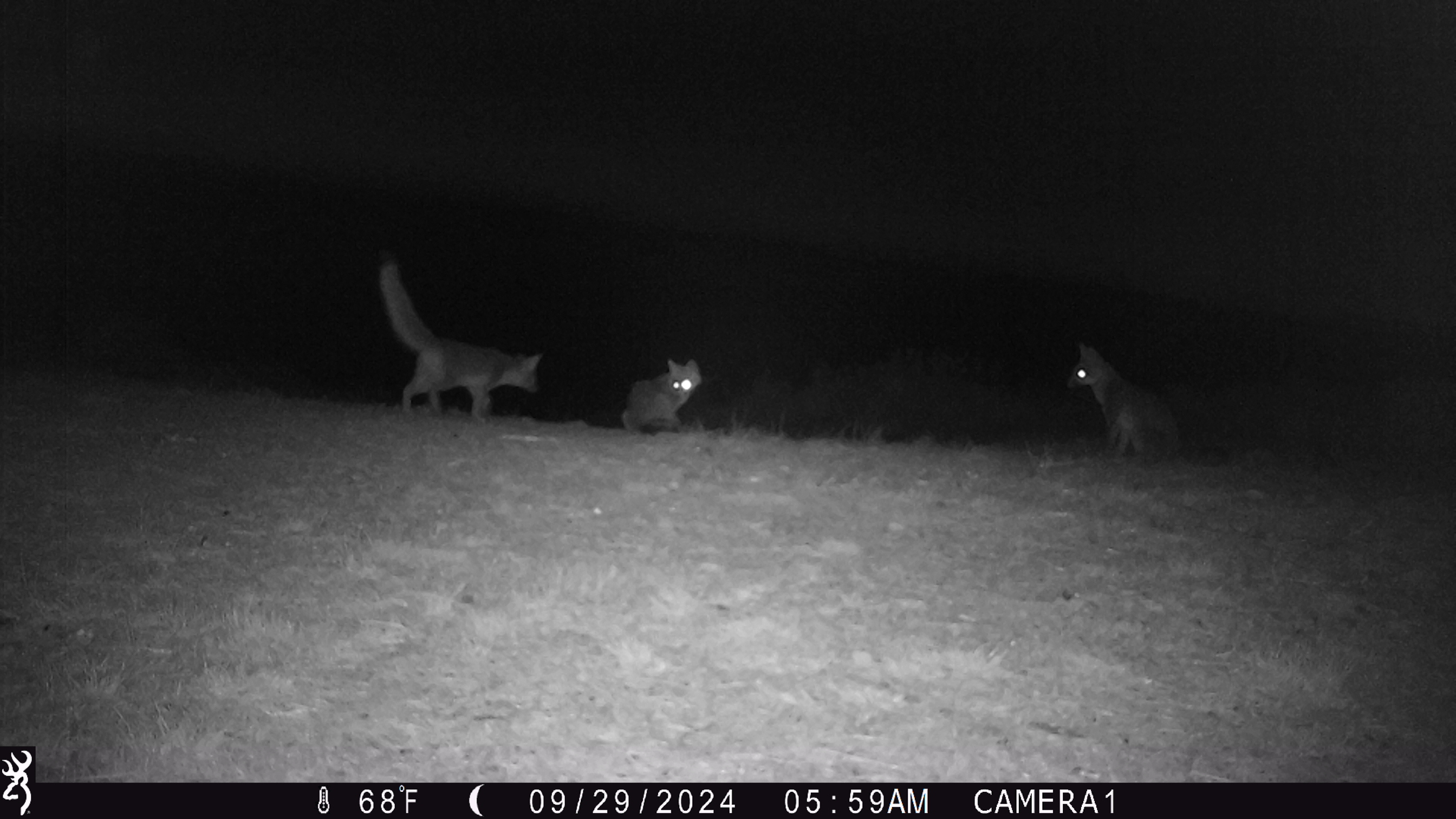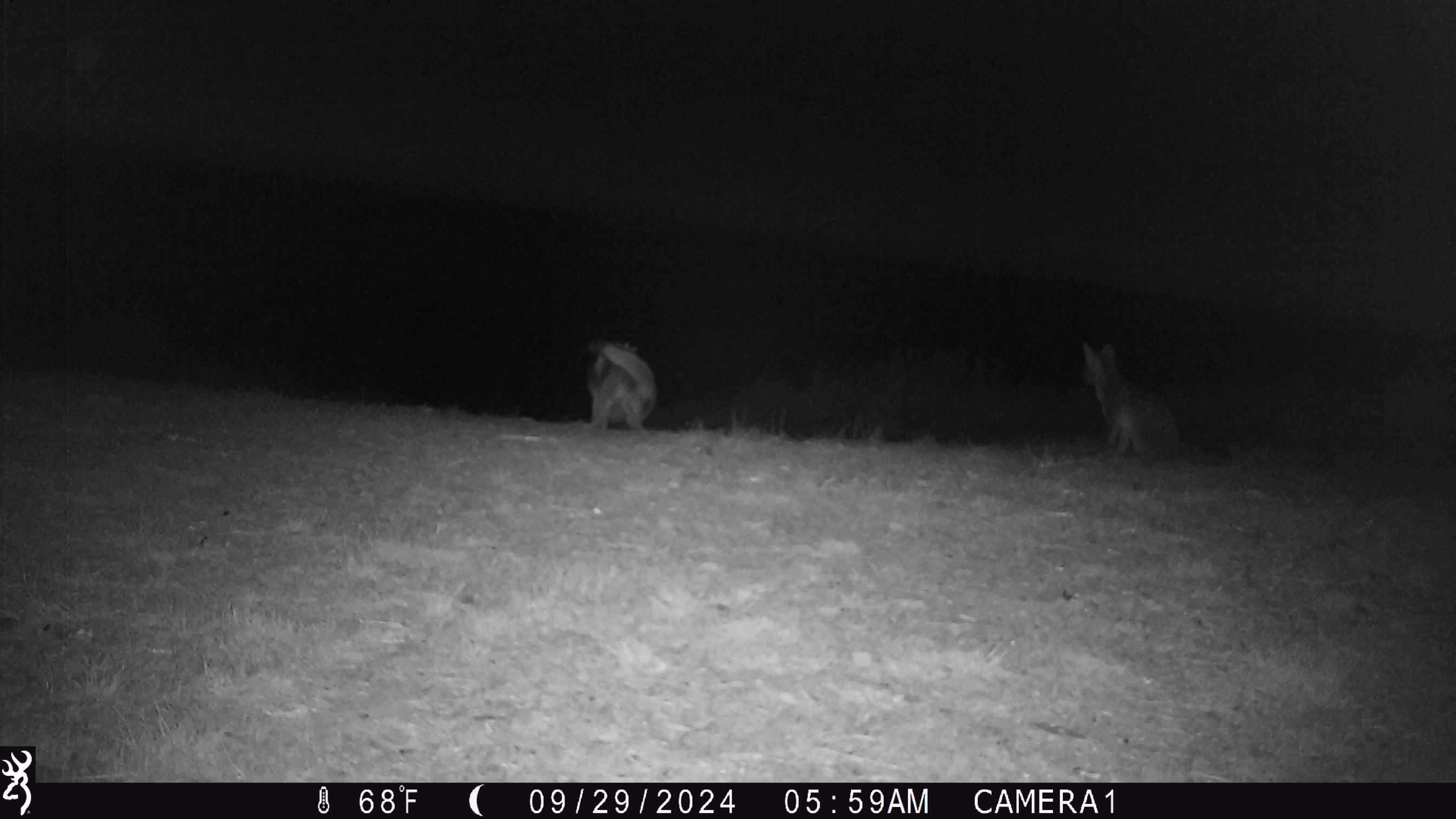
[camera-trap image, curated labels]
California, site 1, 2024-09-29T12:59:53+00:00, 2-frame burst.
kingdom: Animalia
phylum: Chordata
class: Mammalia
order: Carnivora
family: Canidae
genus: Urocyon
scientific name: Urocyon cinereoargenteus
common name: gray fox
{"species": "gray fox (Urocyon cinereoargenteus)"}